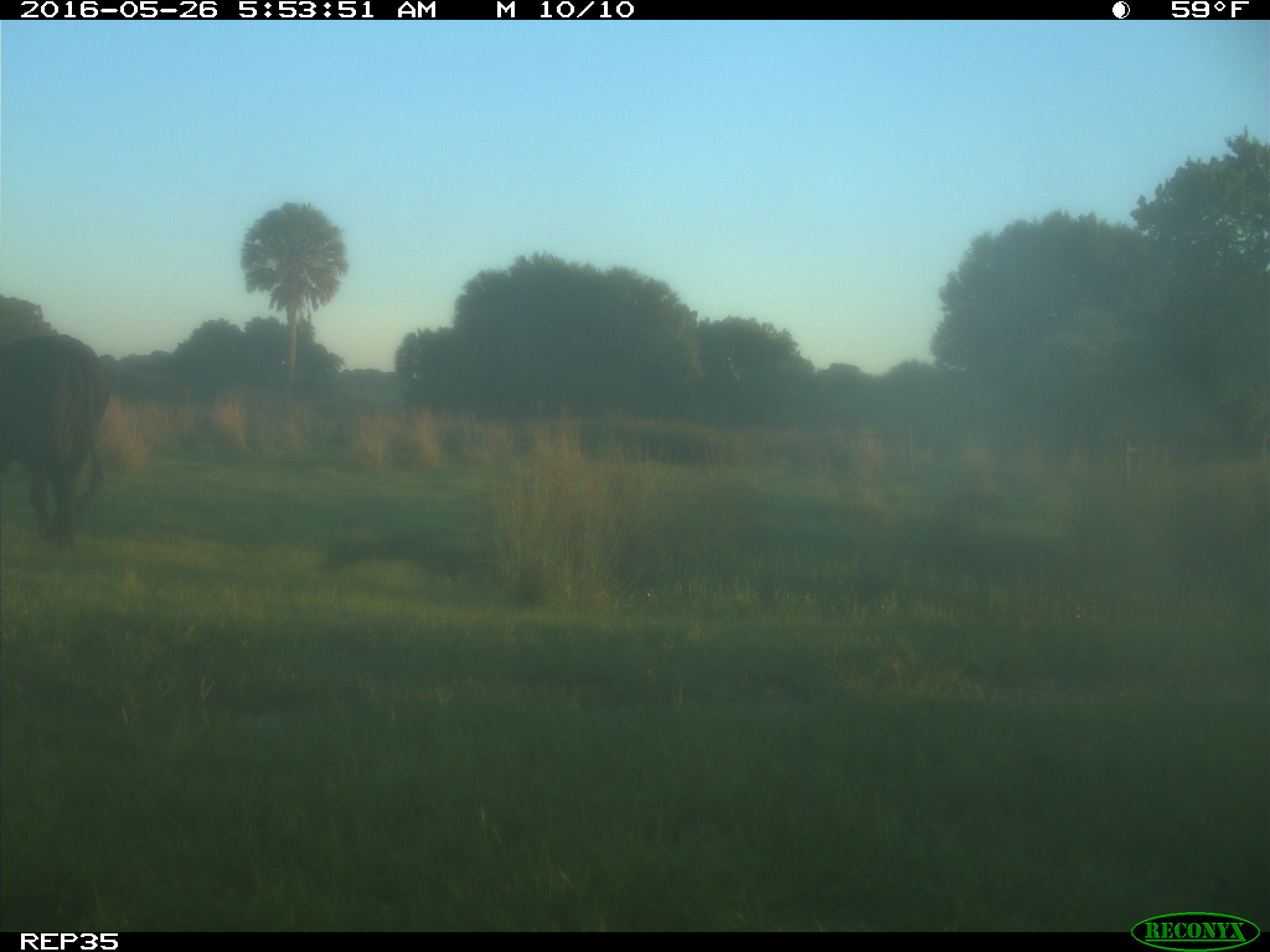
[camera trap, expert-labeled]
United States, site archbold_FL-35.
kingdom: Animalia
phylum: Chordata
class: Mammalia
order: Artiodactyla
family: Bovidae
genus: Bos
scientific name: Bos taurus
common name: domestic cow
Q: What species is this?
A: Bos taurus (domestic cow).